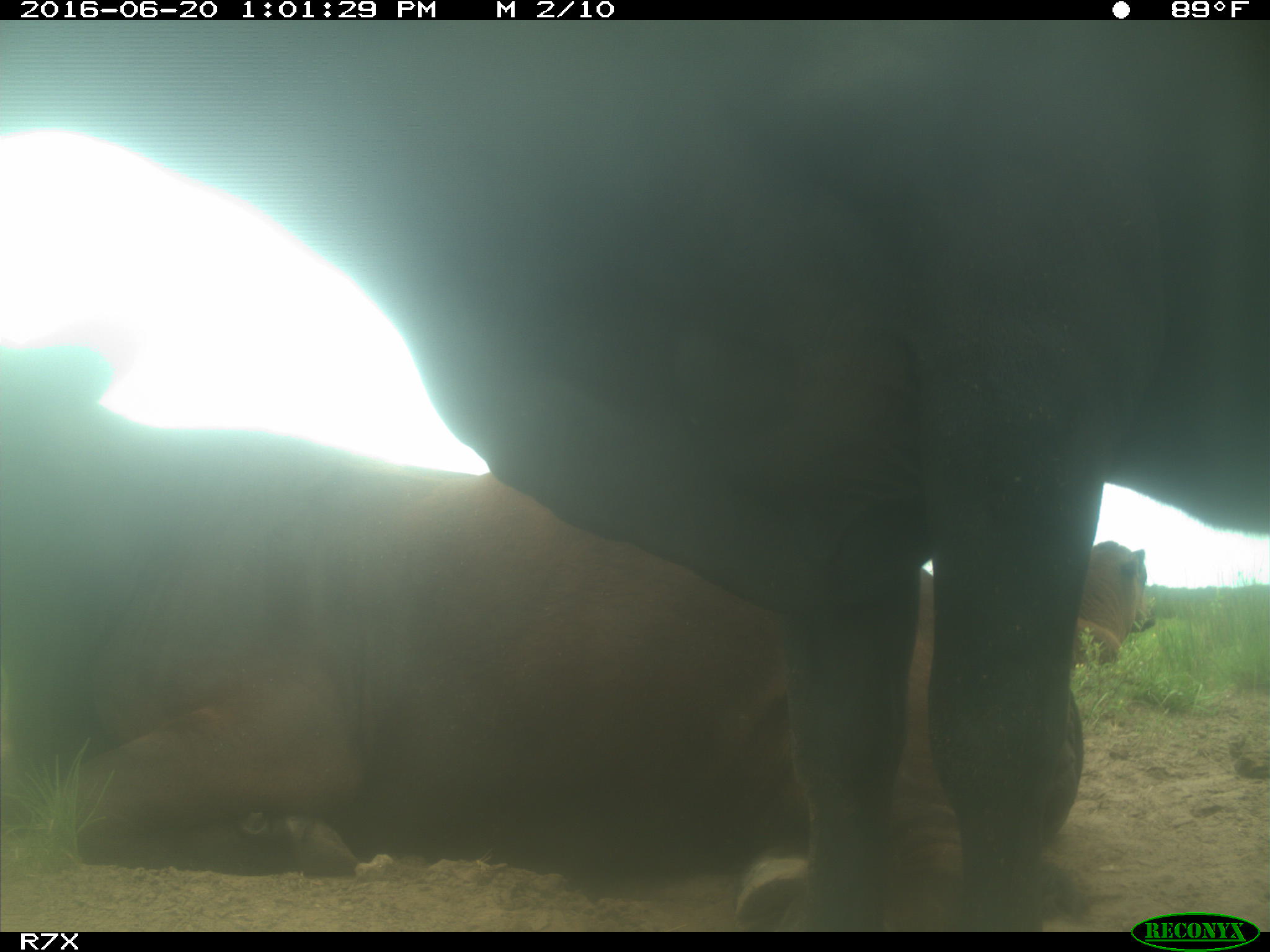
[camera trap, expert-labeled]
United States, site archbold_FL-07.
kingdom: Animalia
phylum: Chordata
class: Mammalia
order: Artiodactyla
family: Bovidae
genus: Bos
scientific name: Bos taurus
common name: domestic cow